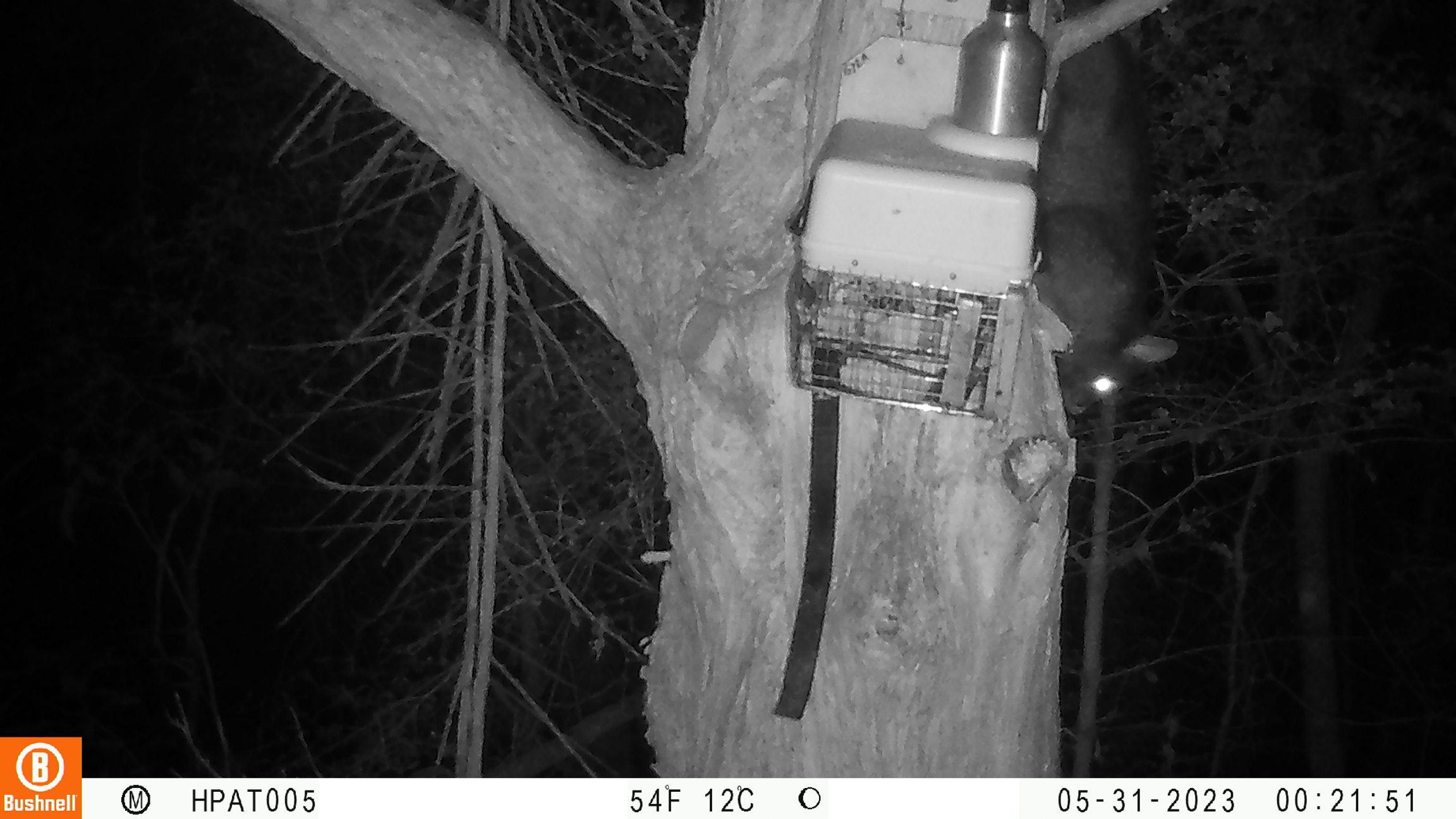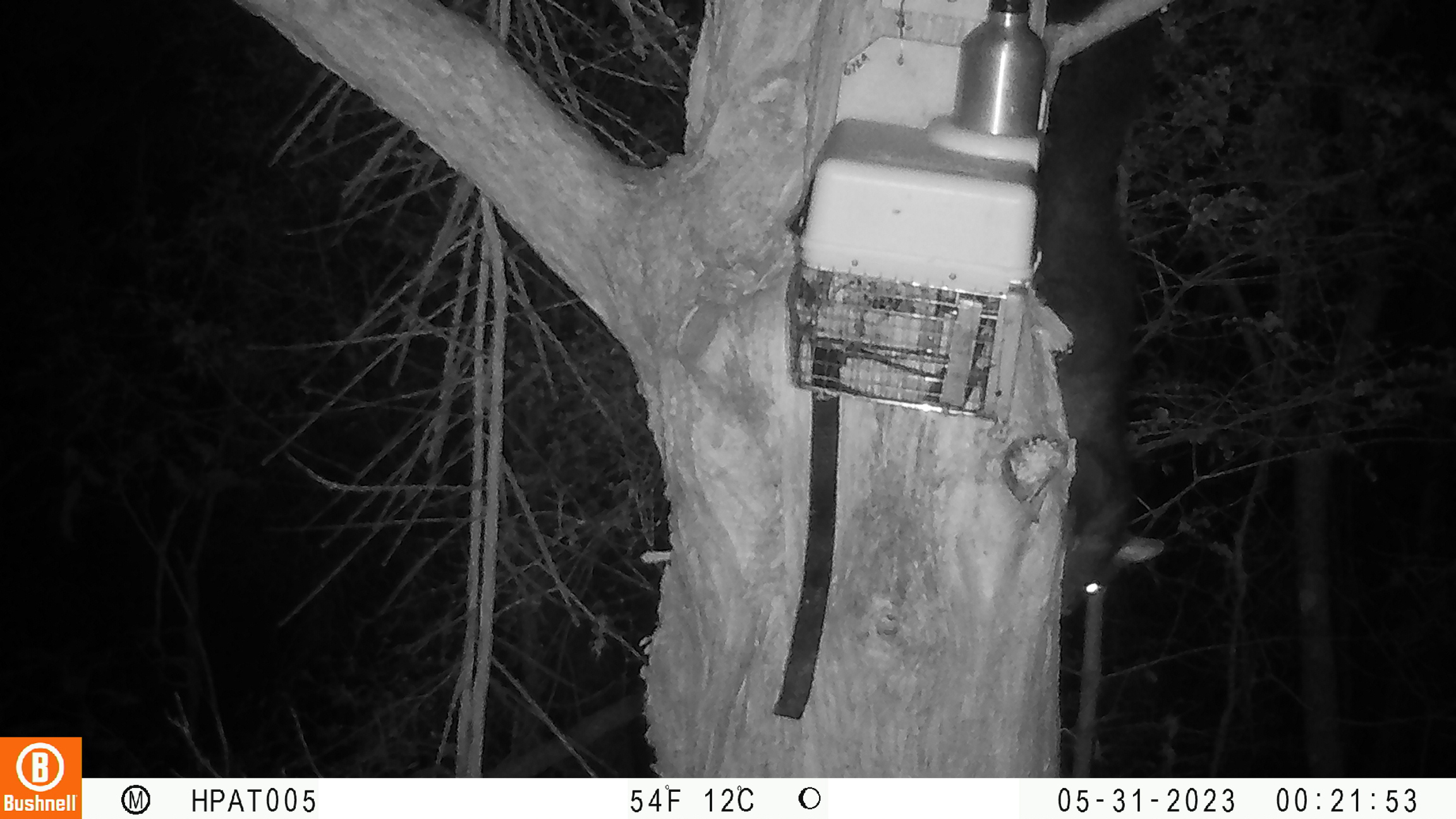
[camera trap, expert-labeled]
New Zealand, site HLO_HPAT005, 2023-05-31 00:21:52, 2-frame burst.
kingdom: Animalia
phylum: Chordata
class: Mammalia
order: Diprotodontia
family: Phalangeridae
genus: Trichosurus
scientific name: Trichosurus vulpecula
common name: common brushtail possum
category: possum